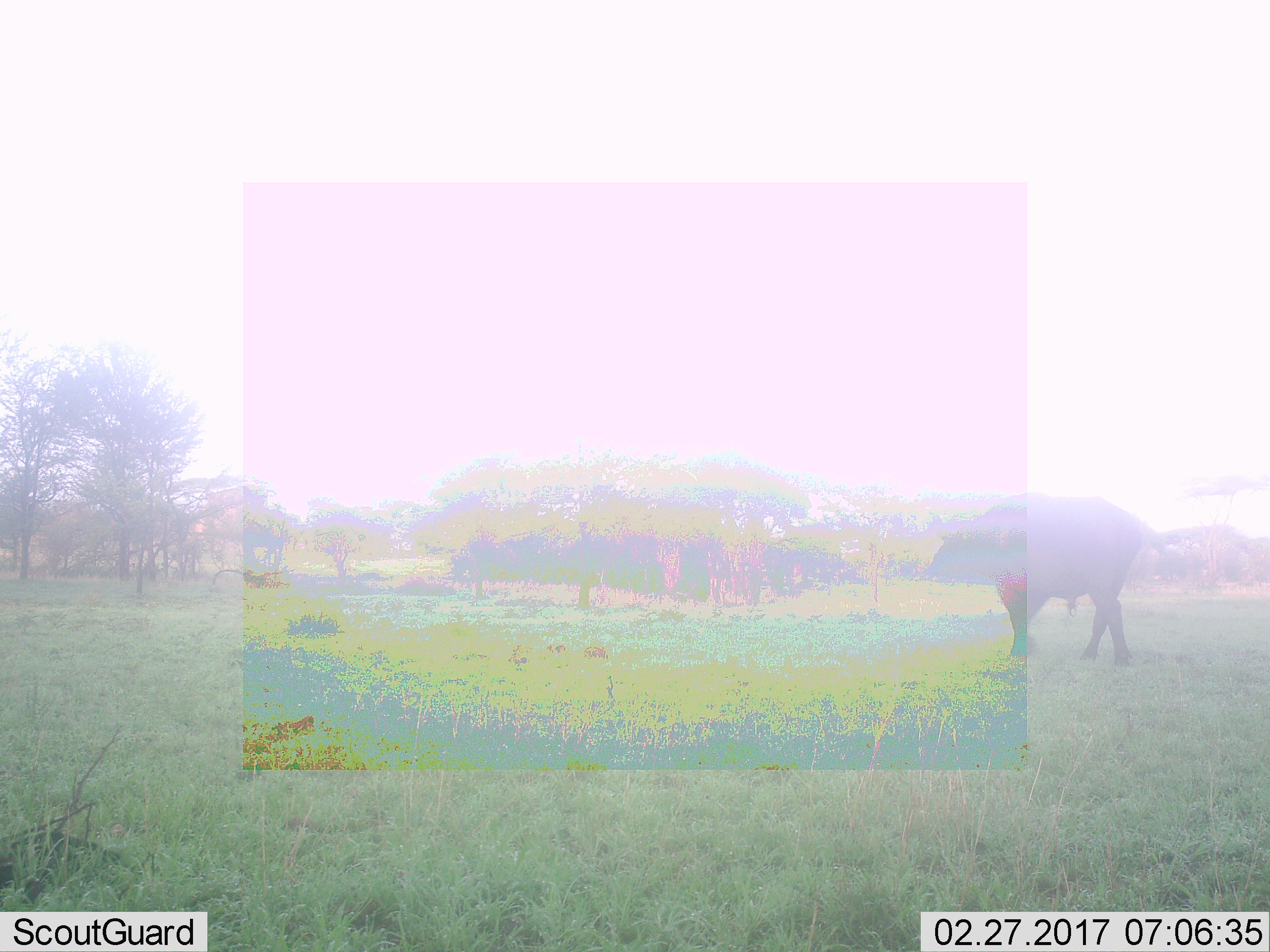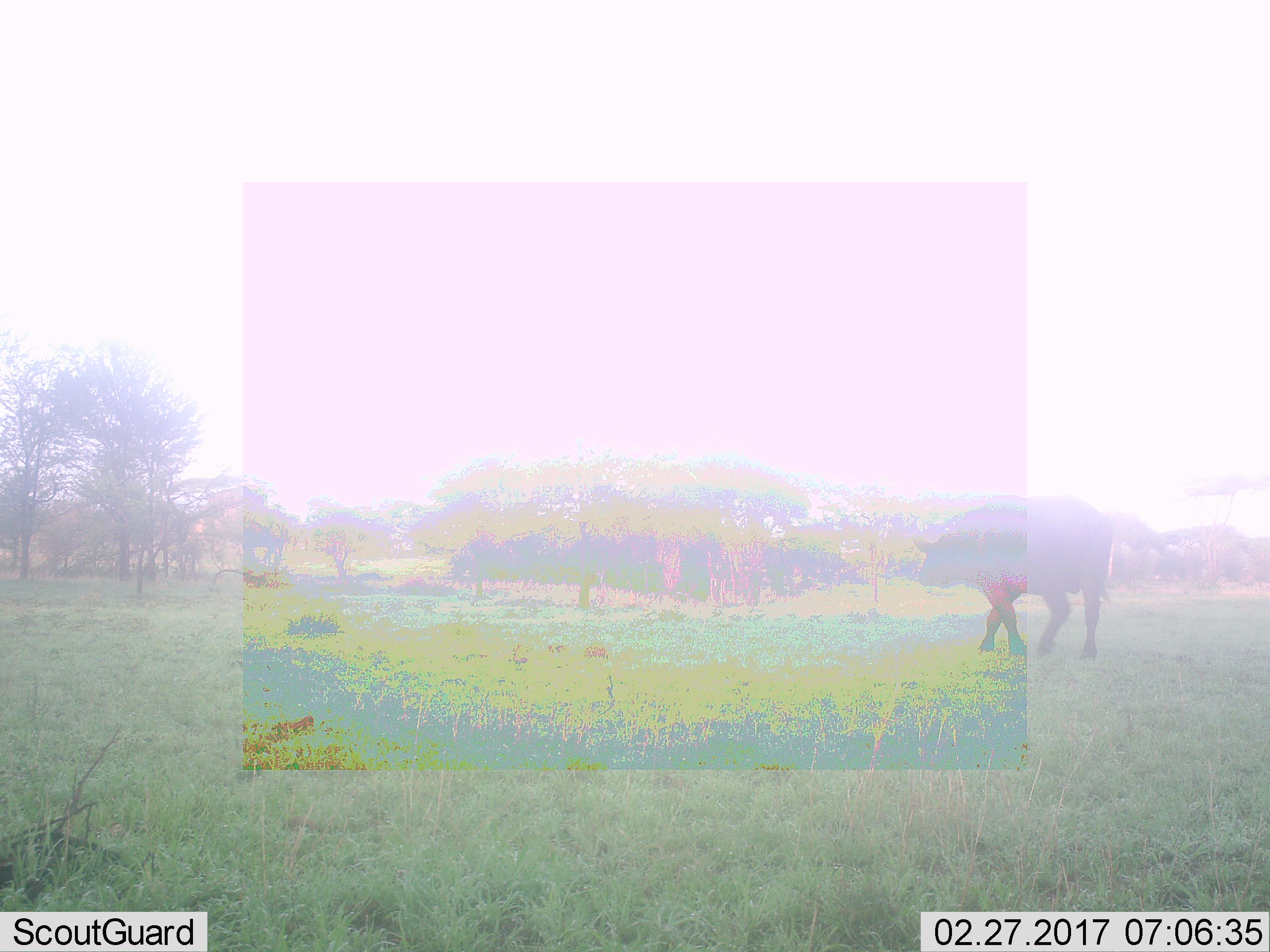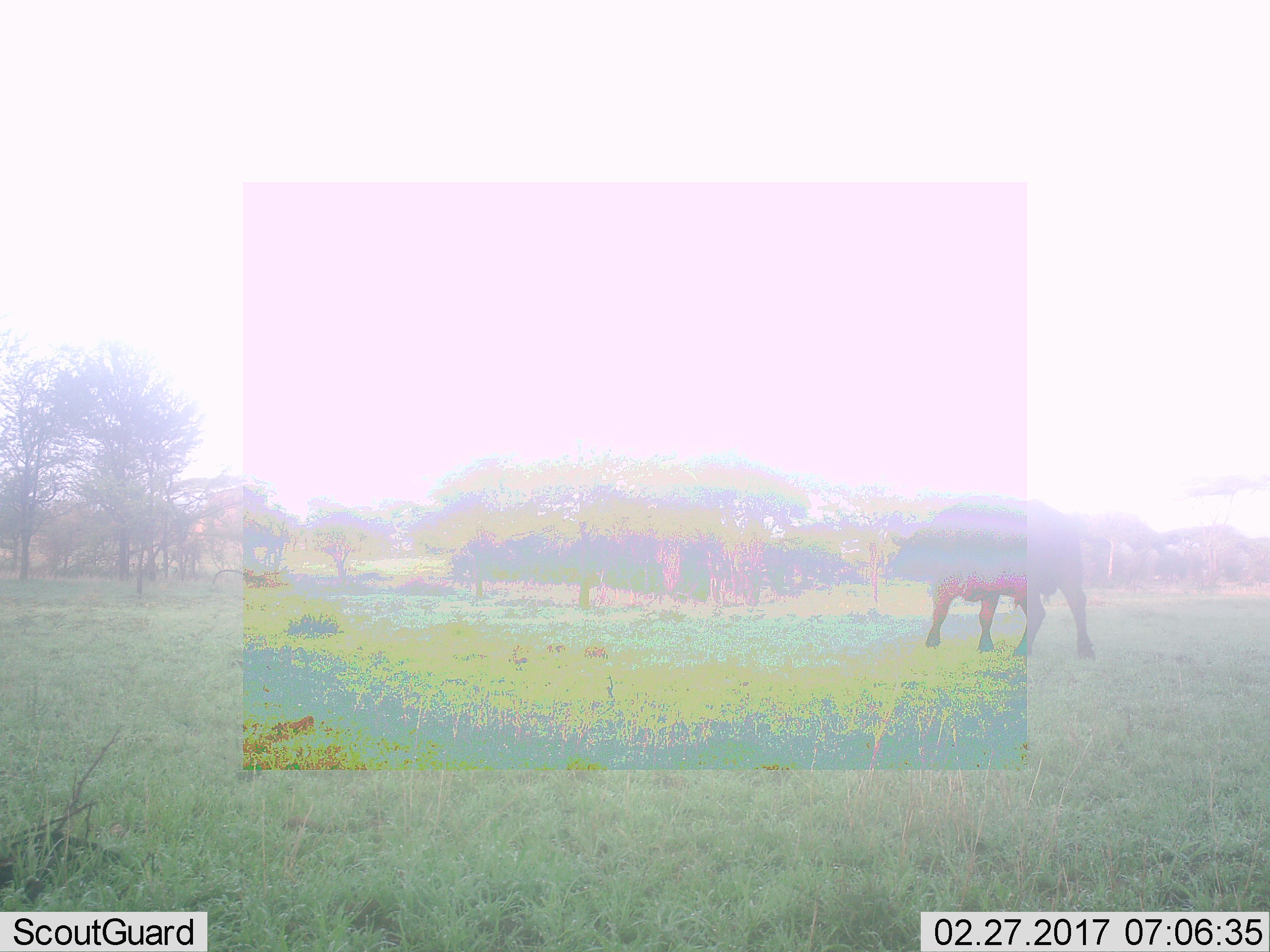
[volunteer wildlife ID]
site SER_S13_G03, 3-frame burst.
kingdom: Animalia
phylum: Chordata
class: Mammalia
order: Artiodactyla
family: Bovidae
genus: Syncerus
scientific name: Syncerus caffer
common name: african buffalo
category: buffalo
Buffalo (african buffalo) (Syncerus caffer), count 1. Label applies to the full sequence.